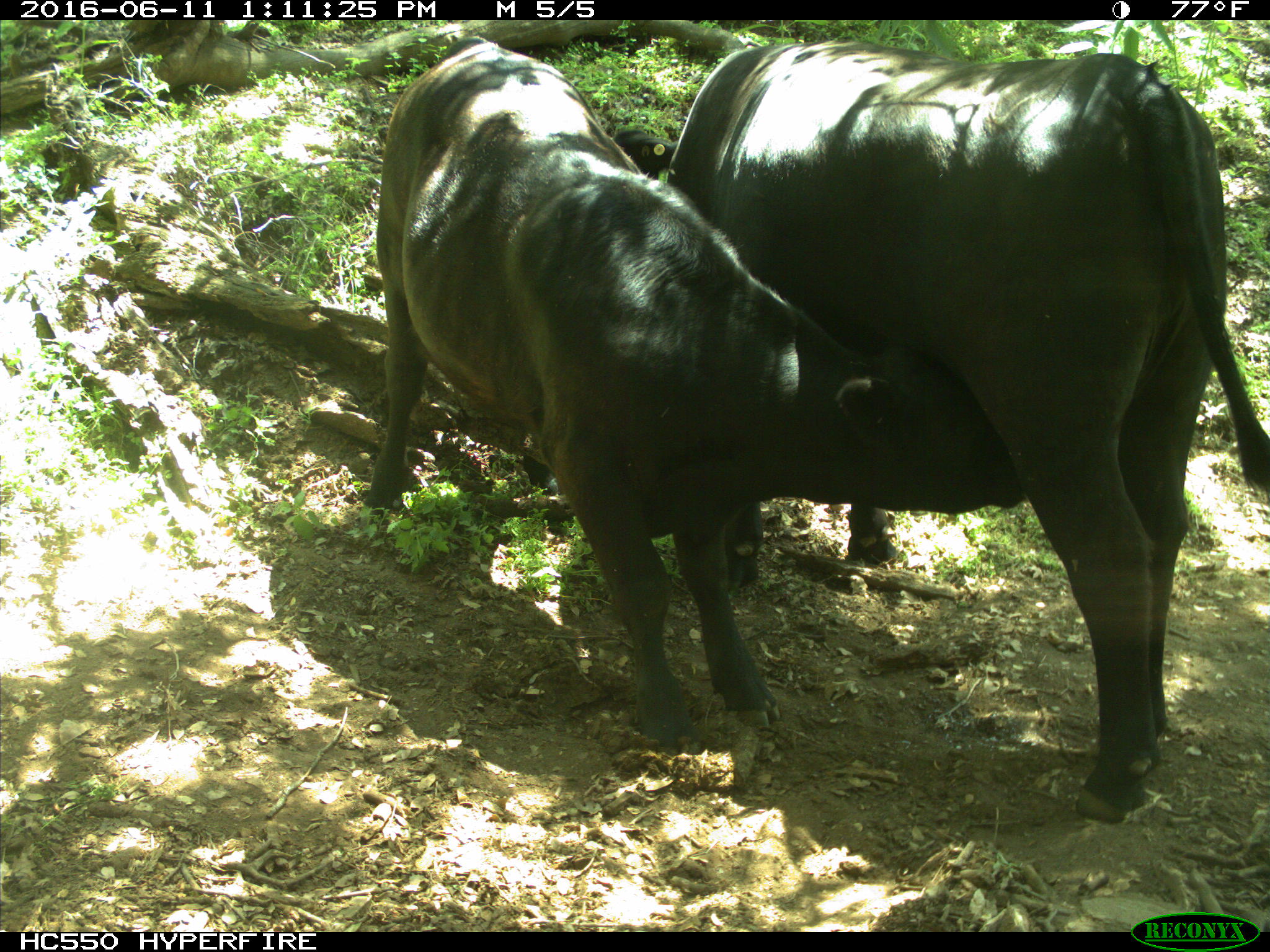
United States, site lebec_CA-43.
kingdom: Animalia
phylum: Chordata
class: Mammalia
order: Artiodactyla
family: Bovidae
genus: Bos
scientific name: Bos taurus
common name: domestic cow